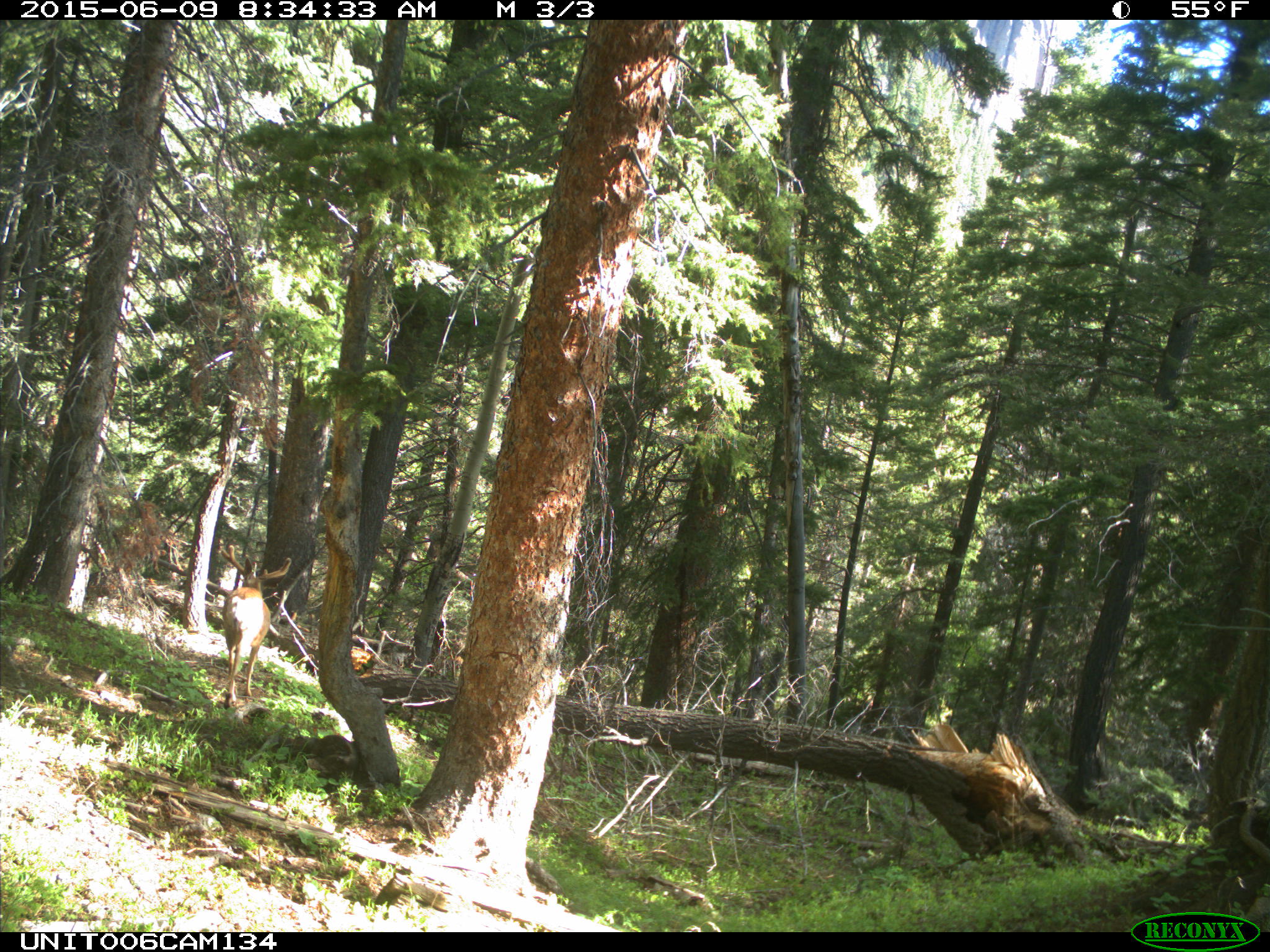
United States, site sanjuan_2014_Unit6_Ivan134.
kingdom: Animalia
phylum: Chordata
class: Mammalia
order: Artiodactyla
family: Cervidae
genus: Odocoileus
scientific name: Odocoileus hemionus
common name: mule deer